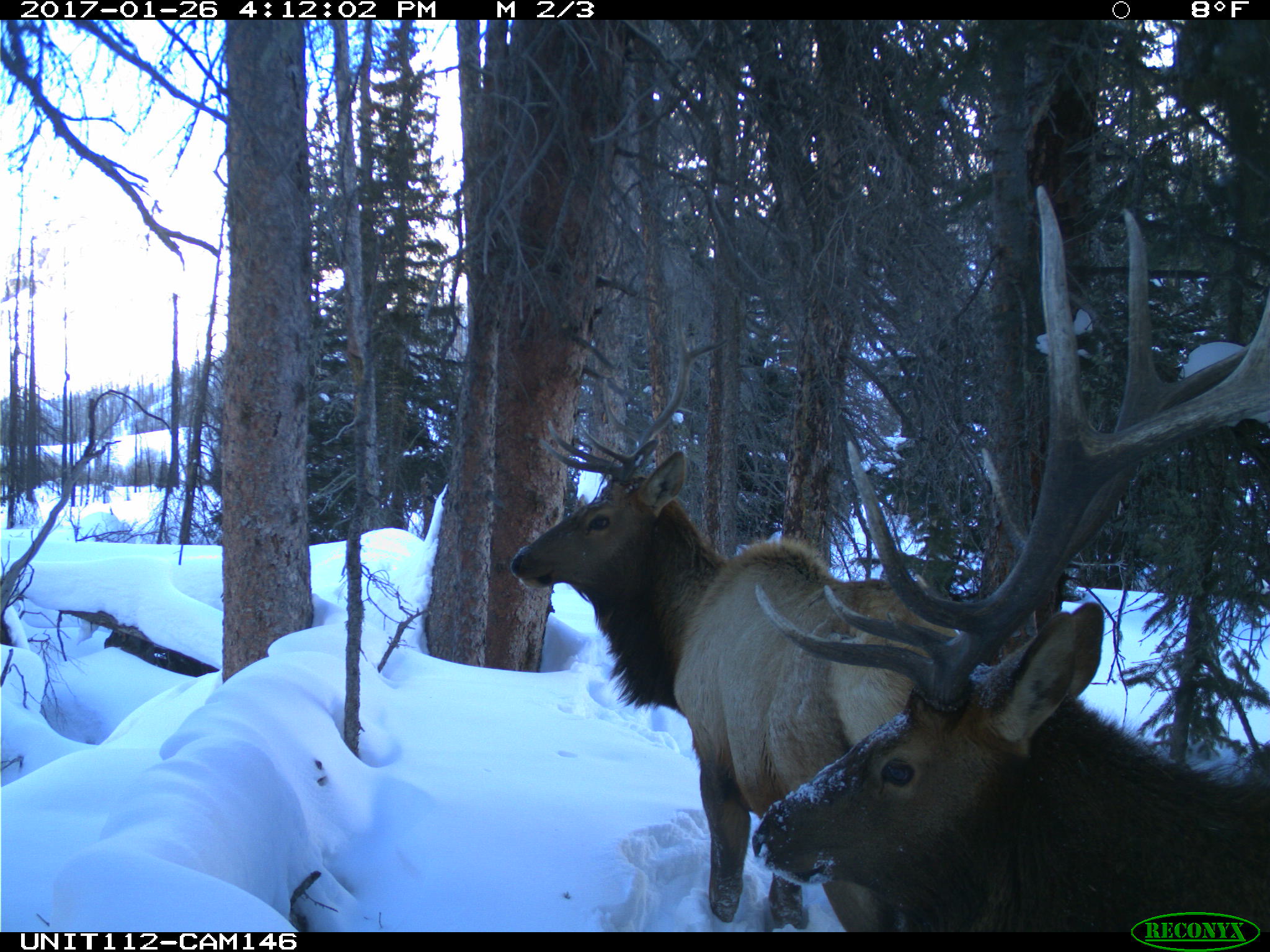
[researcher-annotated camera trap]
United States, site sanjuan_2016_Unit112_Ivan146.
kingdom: Animalia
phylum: Chordata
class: Mammalia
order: Artiodactyla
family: Cervidae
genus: Cervus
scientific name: Cervus elaphus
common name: red deer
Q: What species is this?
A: Cervus elaphus (red deer).